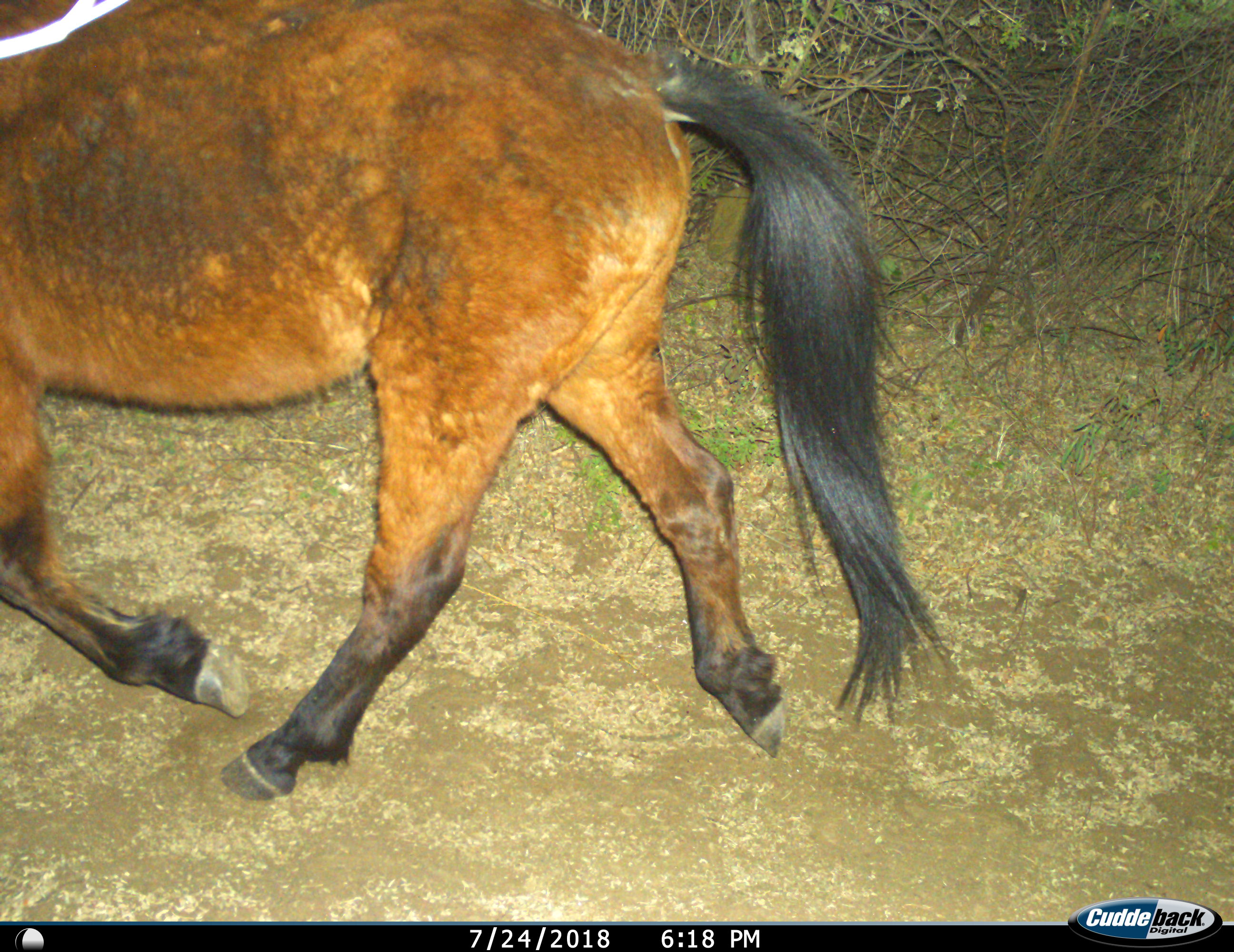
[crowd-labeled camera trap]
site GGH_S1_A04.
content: unidentified animal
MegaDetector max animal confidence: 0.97